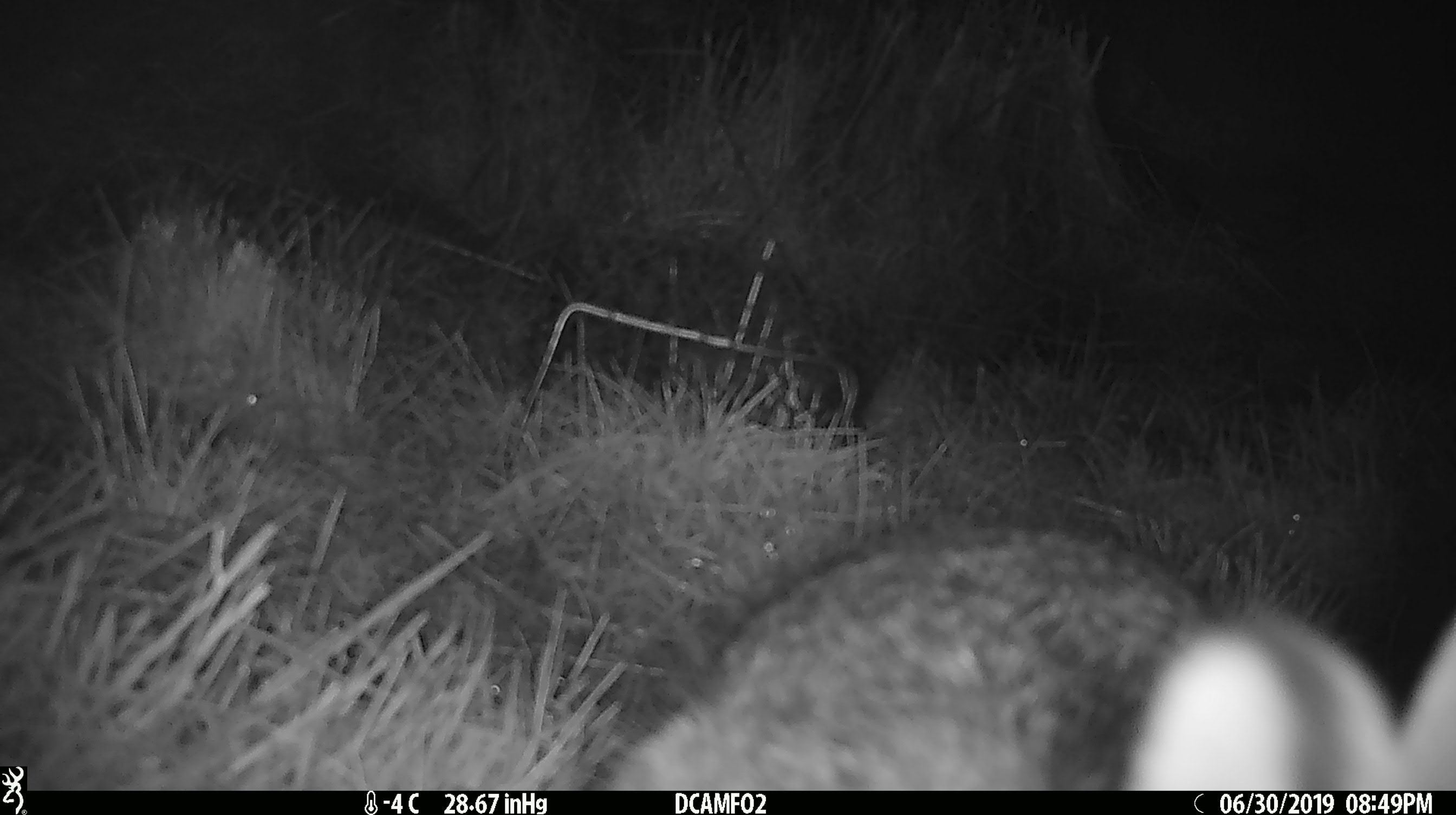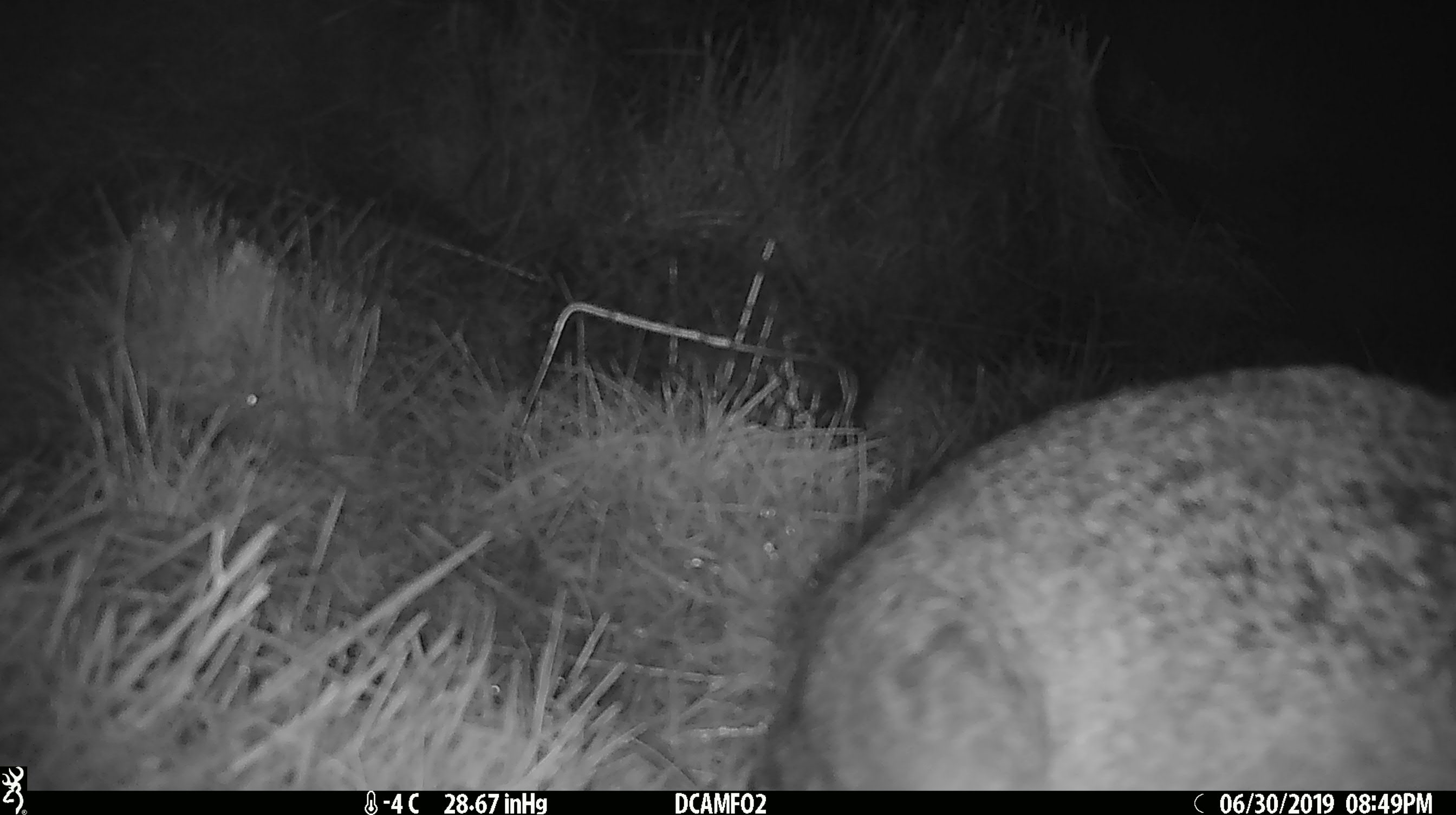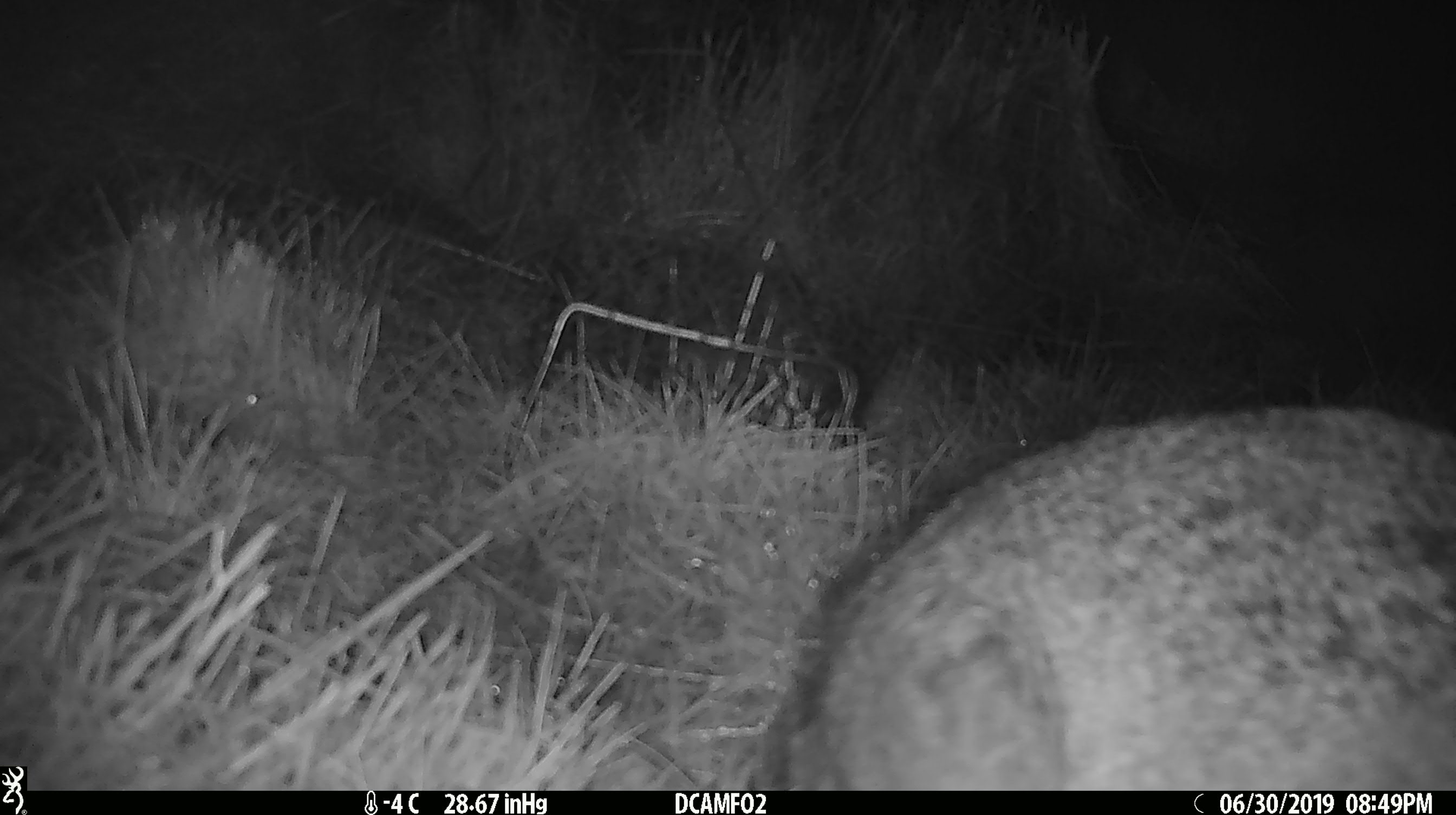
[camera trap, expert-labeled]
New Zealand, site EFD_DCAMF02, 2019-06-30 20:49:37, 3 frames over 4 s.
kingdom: Animalia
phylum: Chordata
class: Mammalia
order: Lagomorpha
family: Leporidae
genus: Lepus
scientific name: Lepus europaeus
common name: brown hare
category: hare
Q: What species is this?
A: Hare (brown hare) (Lepus europaeus).